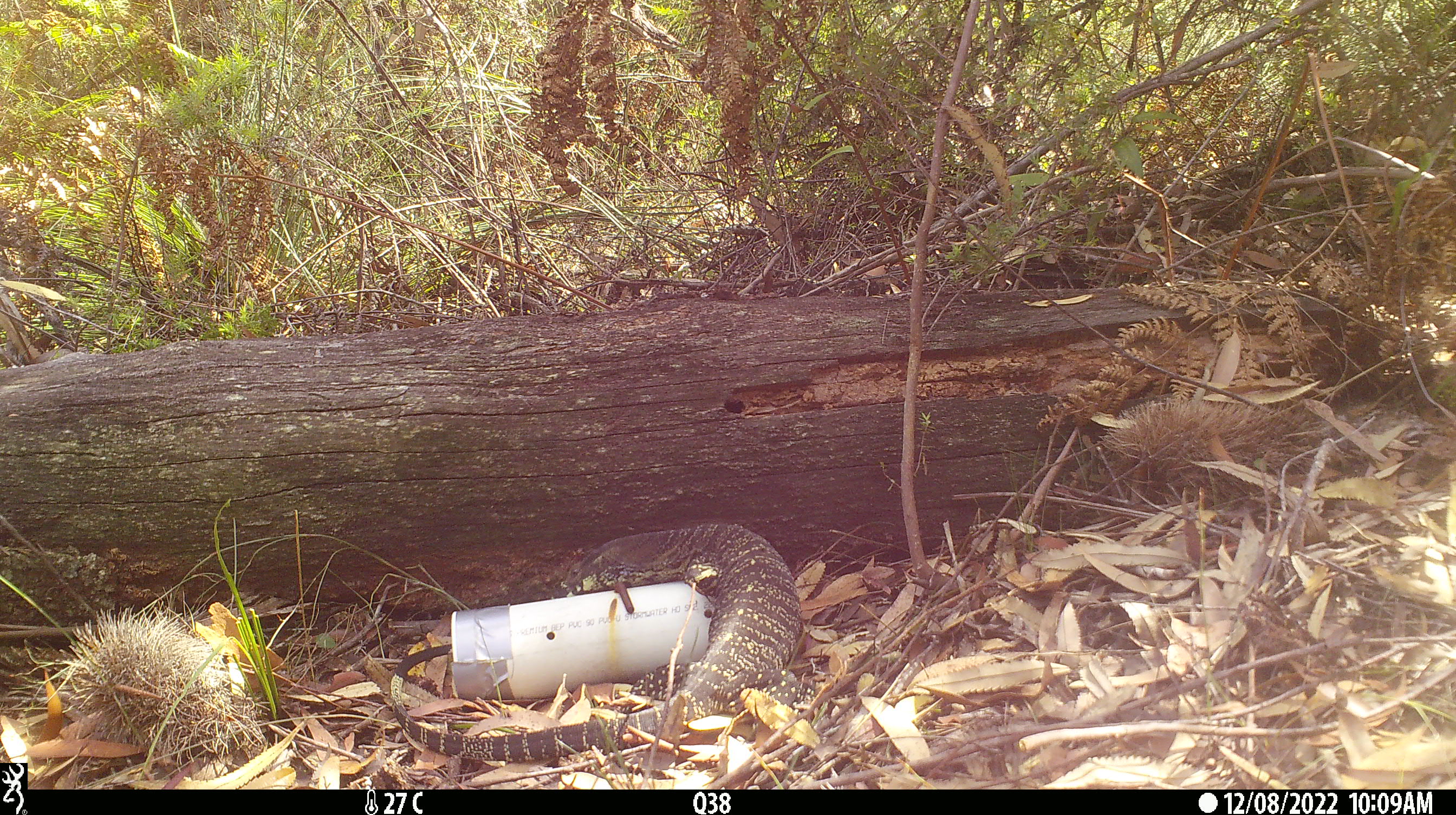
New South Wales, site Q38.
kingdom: Animalia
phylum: Chordata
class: Reptilia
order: Squamata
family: Varanidae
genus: Varanus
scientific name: Varanus varius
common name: lace monitor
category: goanna